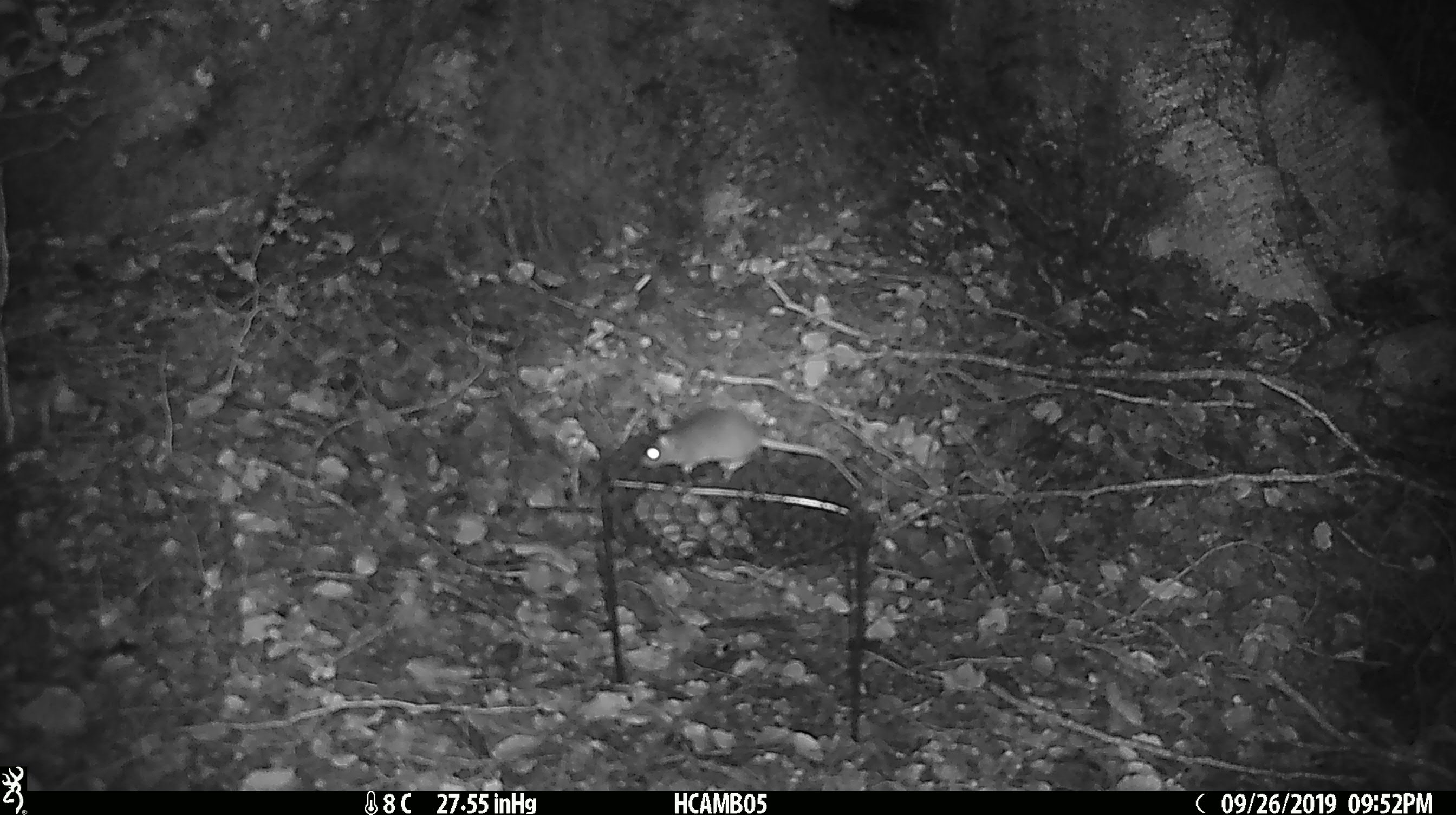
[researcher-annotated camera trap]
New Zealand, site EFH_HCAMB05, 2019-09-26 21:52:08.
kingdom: Animalia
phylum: Chordata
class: Mammalia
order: Rodentia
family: Muridae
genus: Mus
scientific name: Mus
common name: mouse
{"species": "mouse (Mus)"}